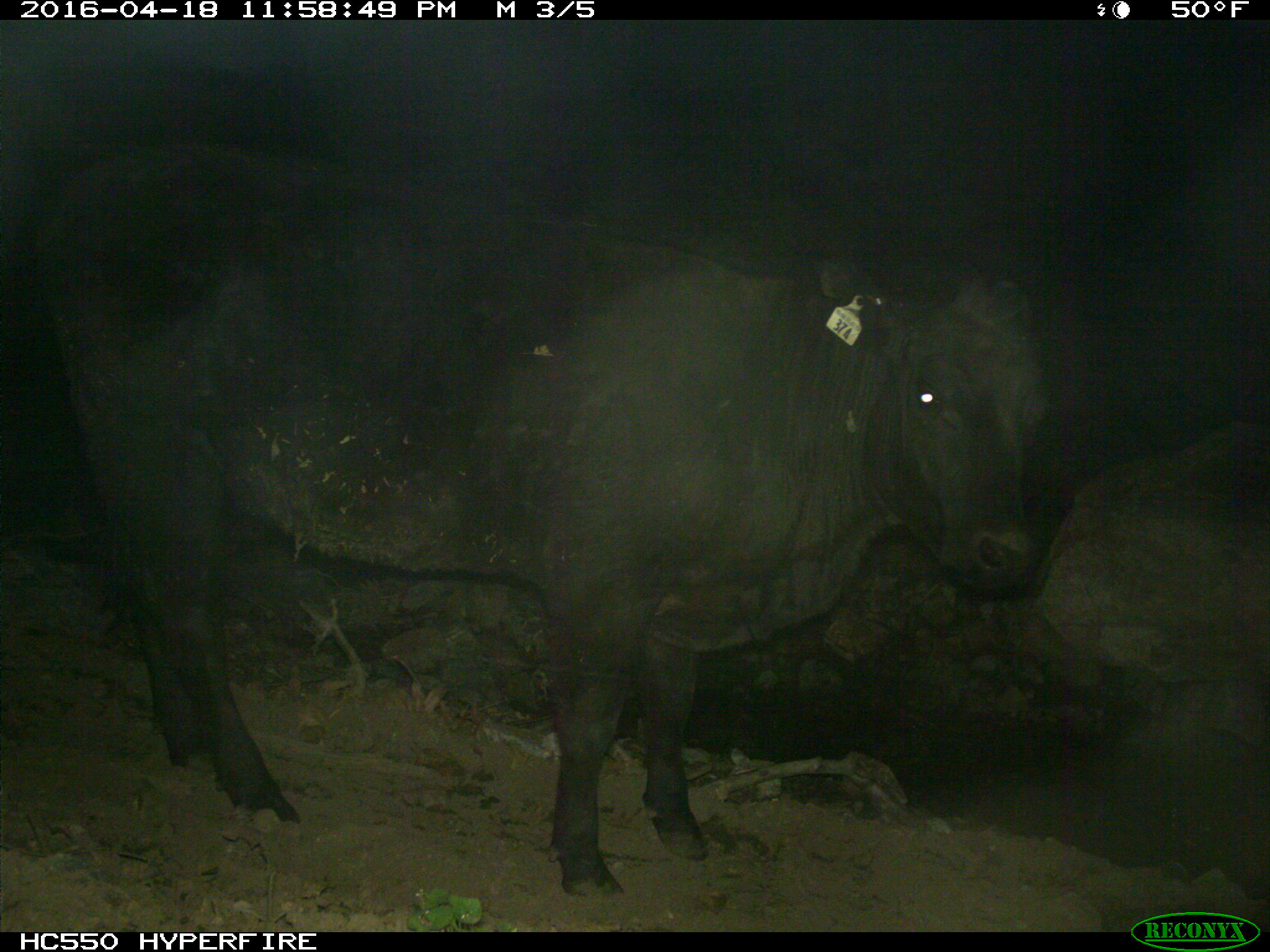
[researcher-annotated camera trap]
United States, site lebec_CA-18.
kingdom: Animalia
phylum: Chordata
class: Mammalia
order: Artiodactyla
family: Bovidae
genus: Bos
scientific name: Bos taurus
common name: domestic cow